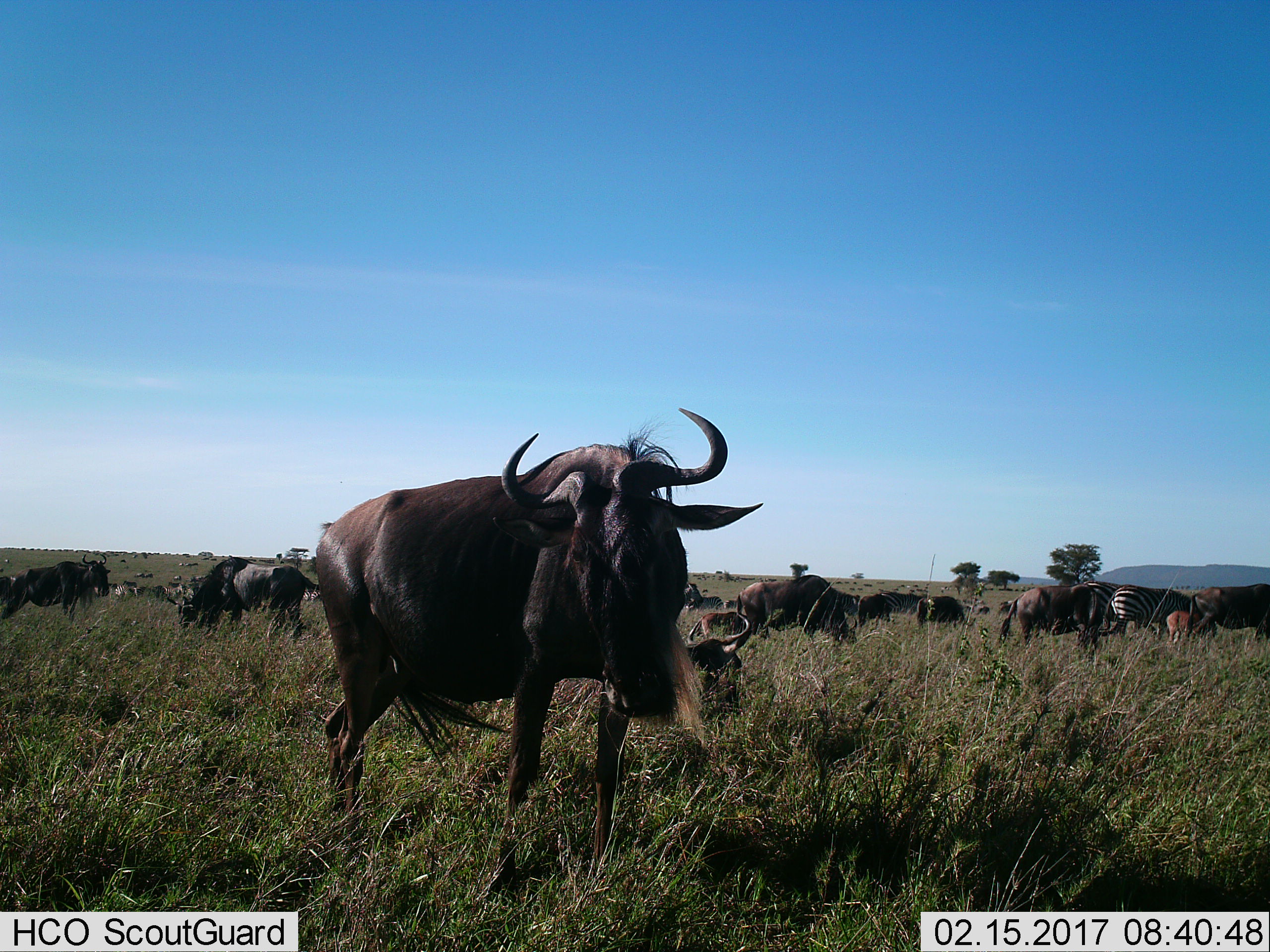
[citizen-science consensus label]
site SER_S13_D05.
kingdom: Animalia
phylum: Chordata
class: Mammalia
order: Artiodactyla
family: Bovidae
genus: Connochaetes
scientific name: Connochaetes taurinus taurinus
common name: blue wildebeest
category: wildebeestblue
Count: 11-50.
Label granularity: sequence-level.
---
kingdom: Animalia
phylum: Chordata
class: Mammalia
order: Perissodactyla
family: Equidae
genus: Equus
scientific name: Equus quagga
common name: plains zebra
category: zebraplains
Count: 3.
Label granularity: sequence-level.